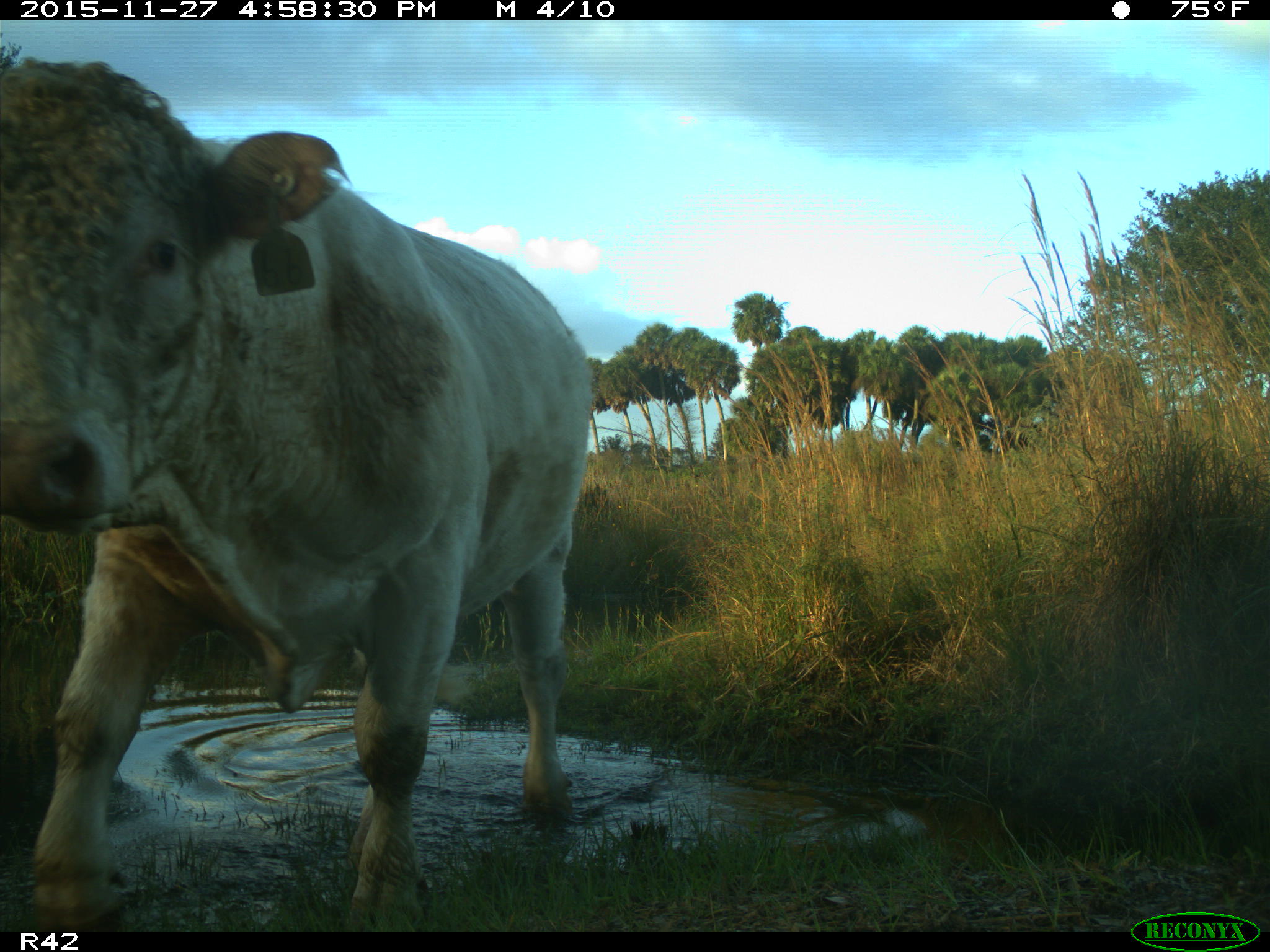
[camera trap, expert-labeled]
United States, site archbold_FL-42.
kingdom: Animalia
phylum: Chordata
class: Mammalia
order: Artiodactyla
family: Bovidae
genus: Bos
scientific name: Bos taurus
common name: domestic cow